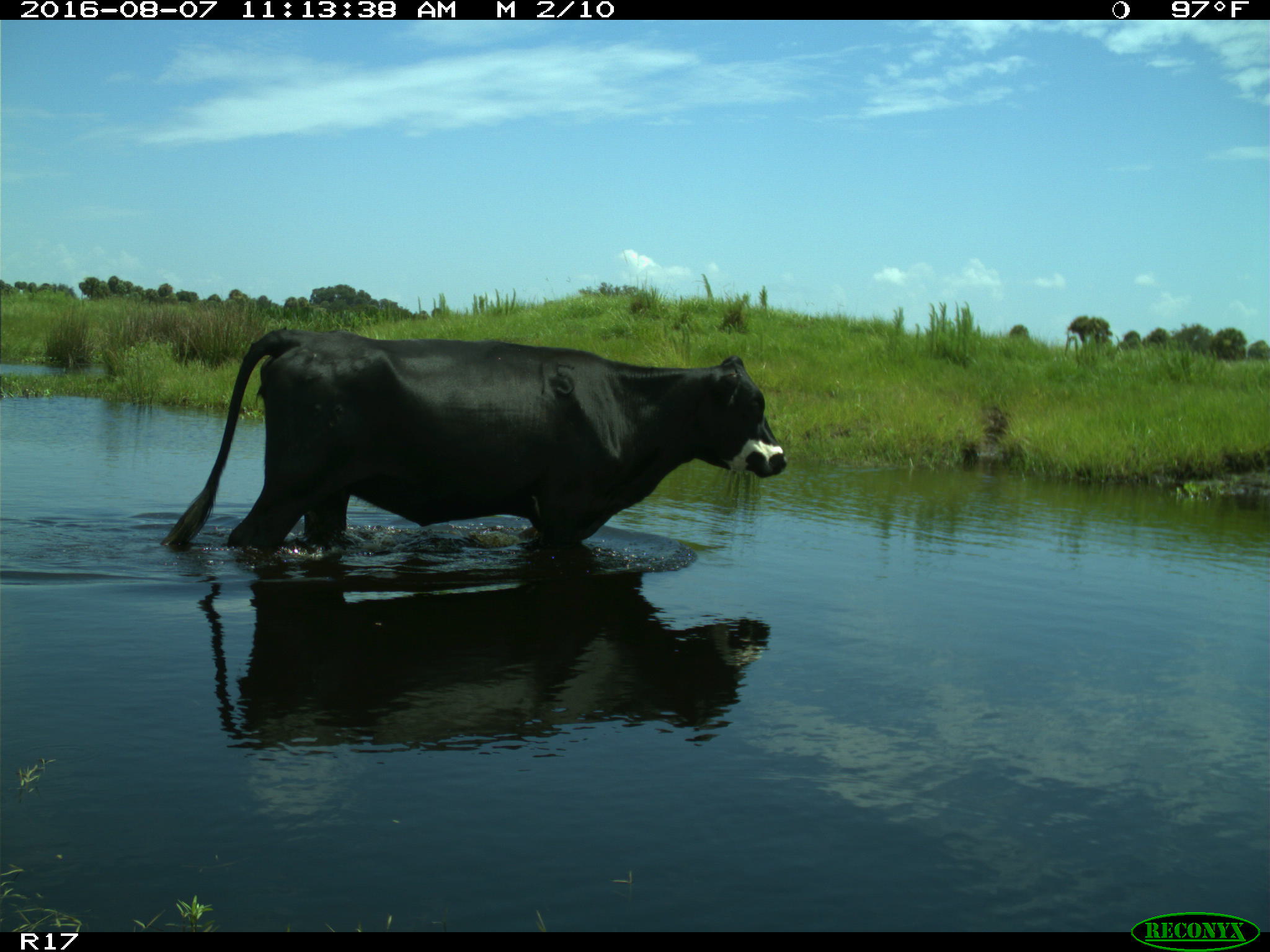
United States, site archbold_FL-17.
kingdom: Animalia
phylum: Chordata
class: Mammalia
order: Artiodactyla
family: Bovidae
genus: Bos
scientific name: Bos taurus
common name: domestic cow